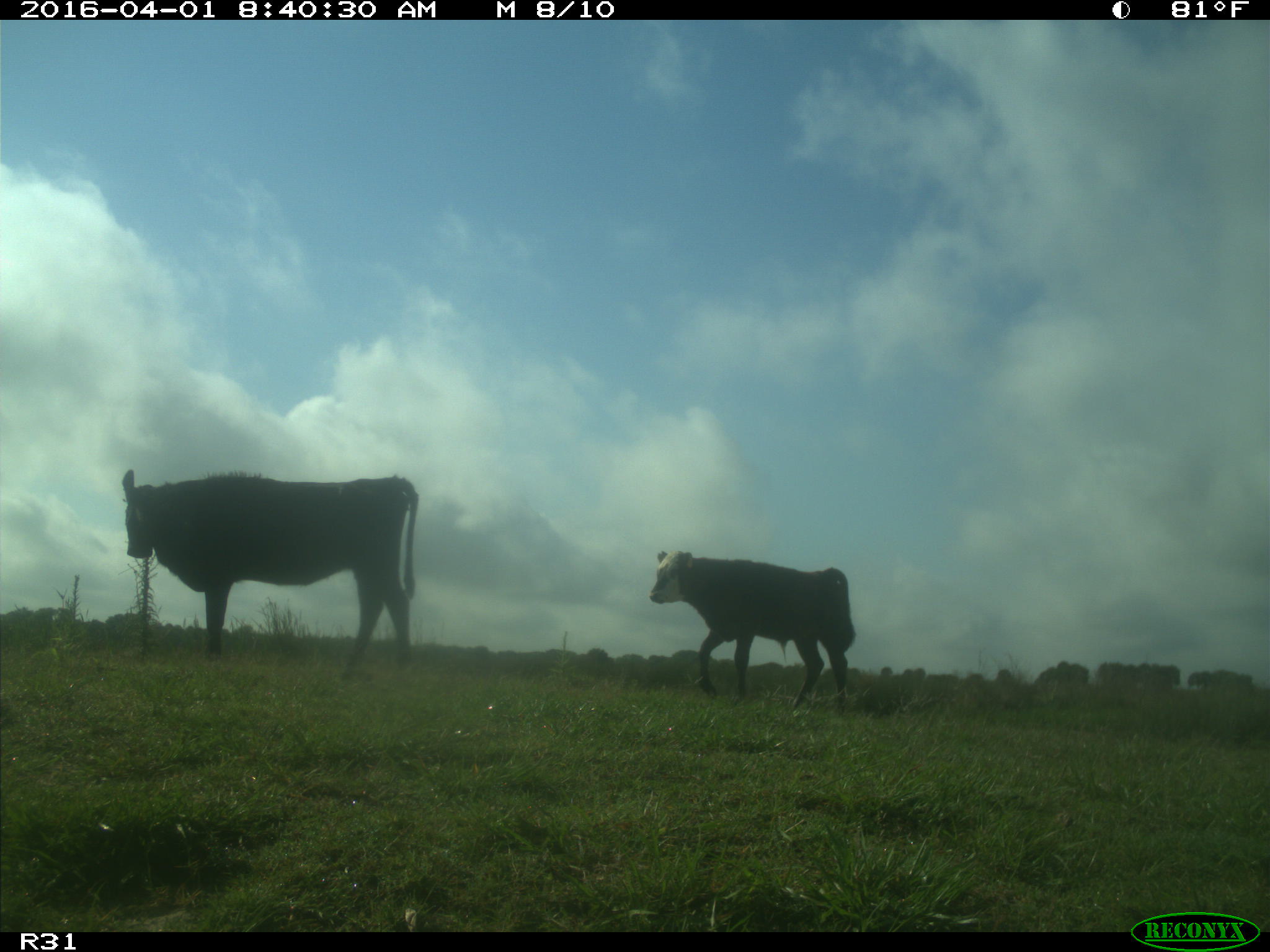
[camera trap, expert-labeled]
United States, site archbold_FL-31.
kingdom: Animalia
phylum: Chordata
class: Mammalia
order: Artiodactyla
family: Bovidae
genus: Bos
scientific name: Bos taurus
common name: domestic cow